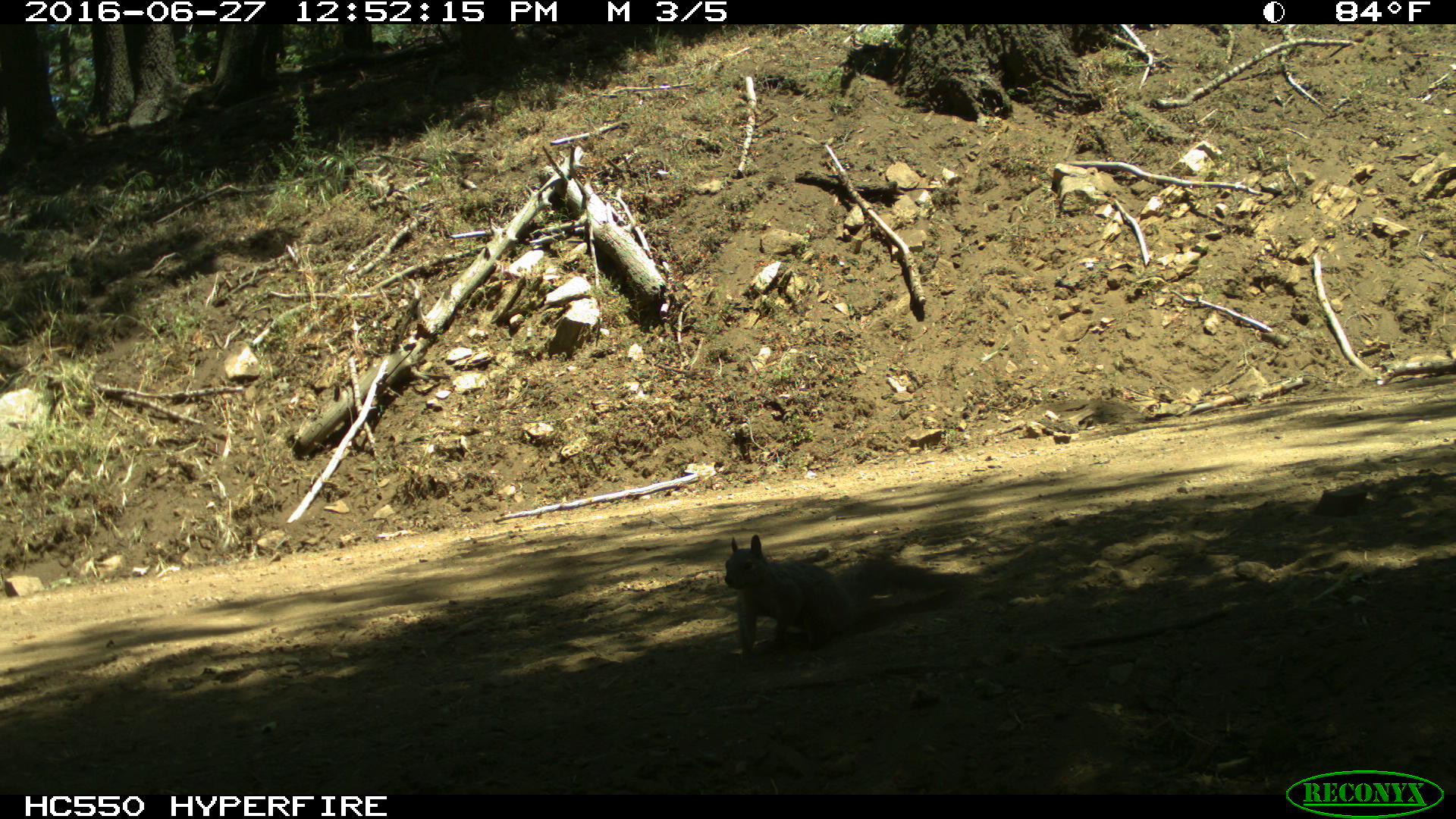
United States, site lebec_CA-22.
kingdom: Animalia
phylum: Chordata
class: Mammalia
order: Rodentia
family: Sciuridae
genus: Otospermophilus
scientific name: Otospermophilus beecheyi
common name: california ground squirrel